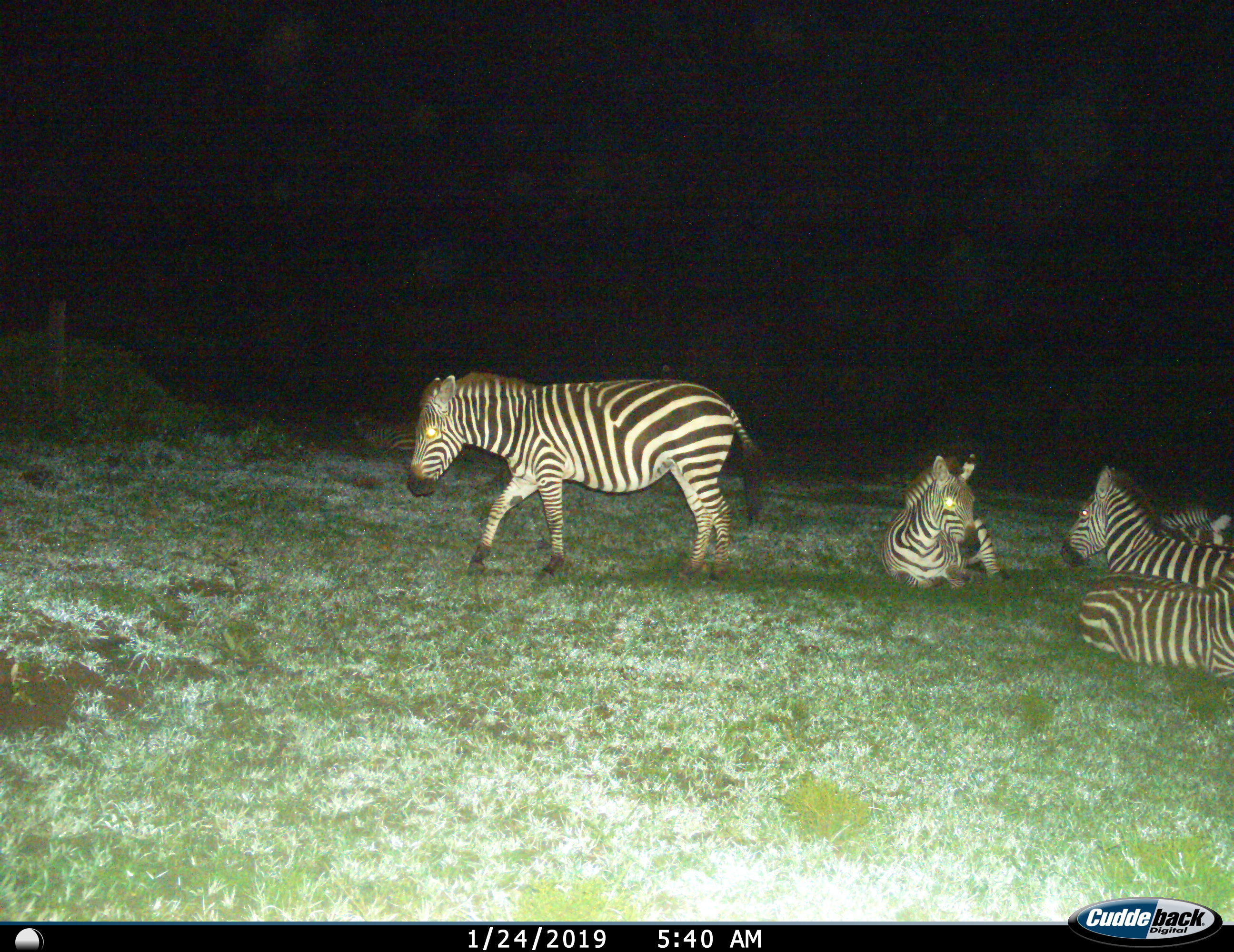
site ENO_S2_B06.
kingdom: Animalia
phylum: Chordata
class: Mammalia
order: Perissodactyla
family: Equidae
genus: Equus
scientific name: Equus quagga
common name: plains zebra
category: zebraplains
Zebraplains (plains zebra) (Equus quagga), count 5. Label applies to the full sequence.